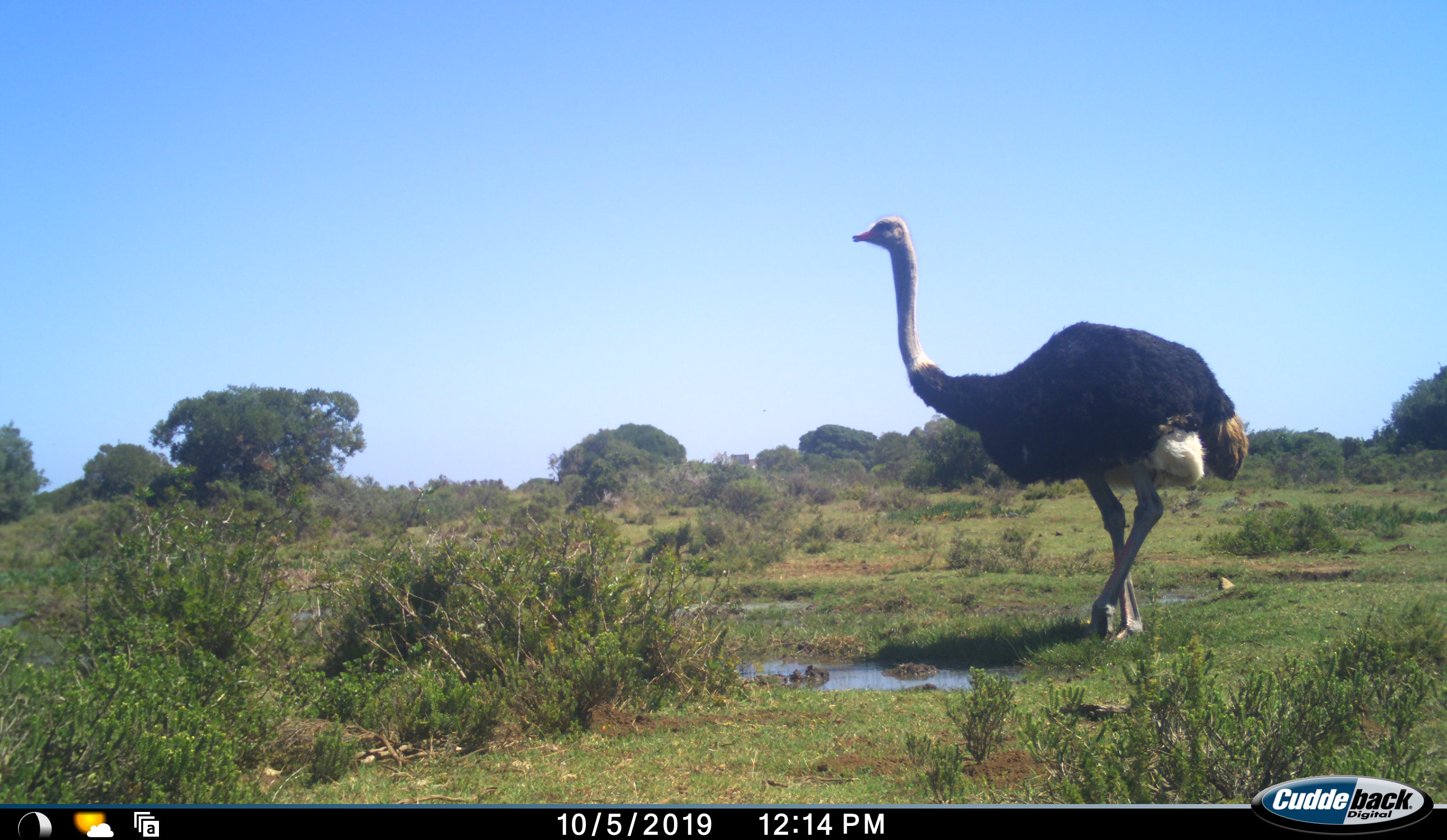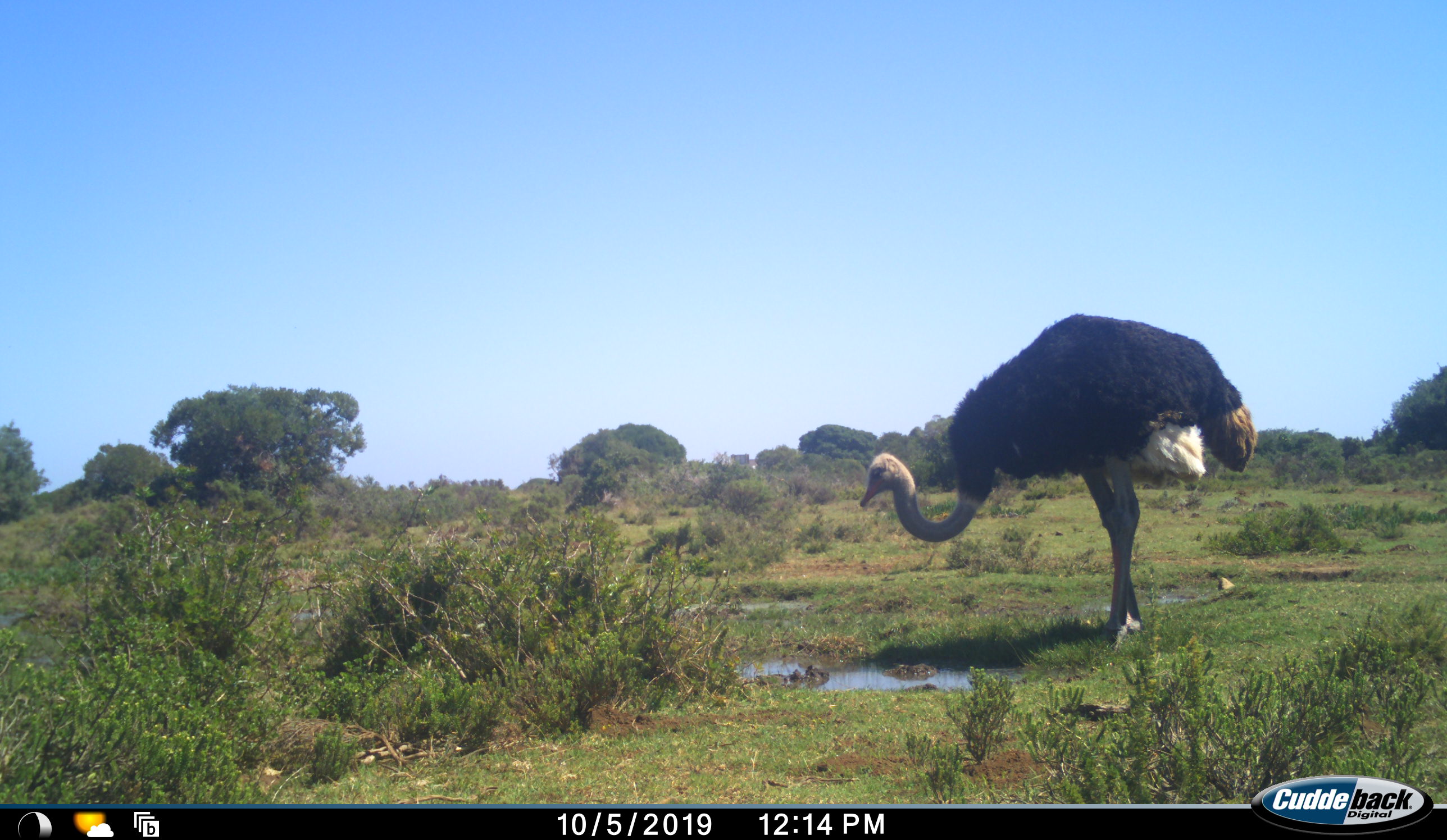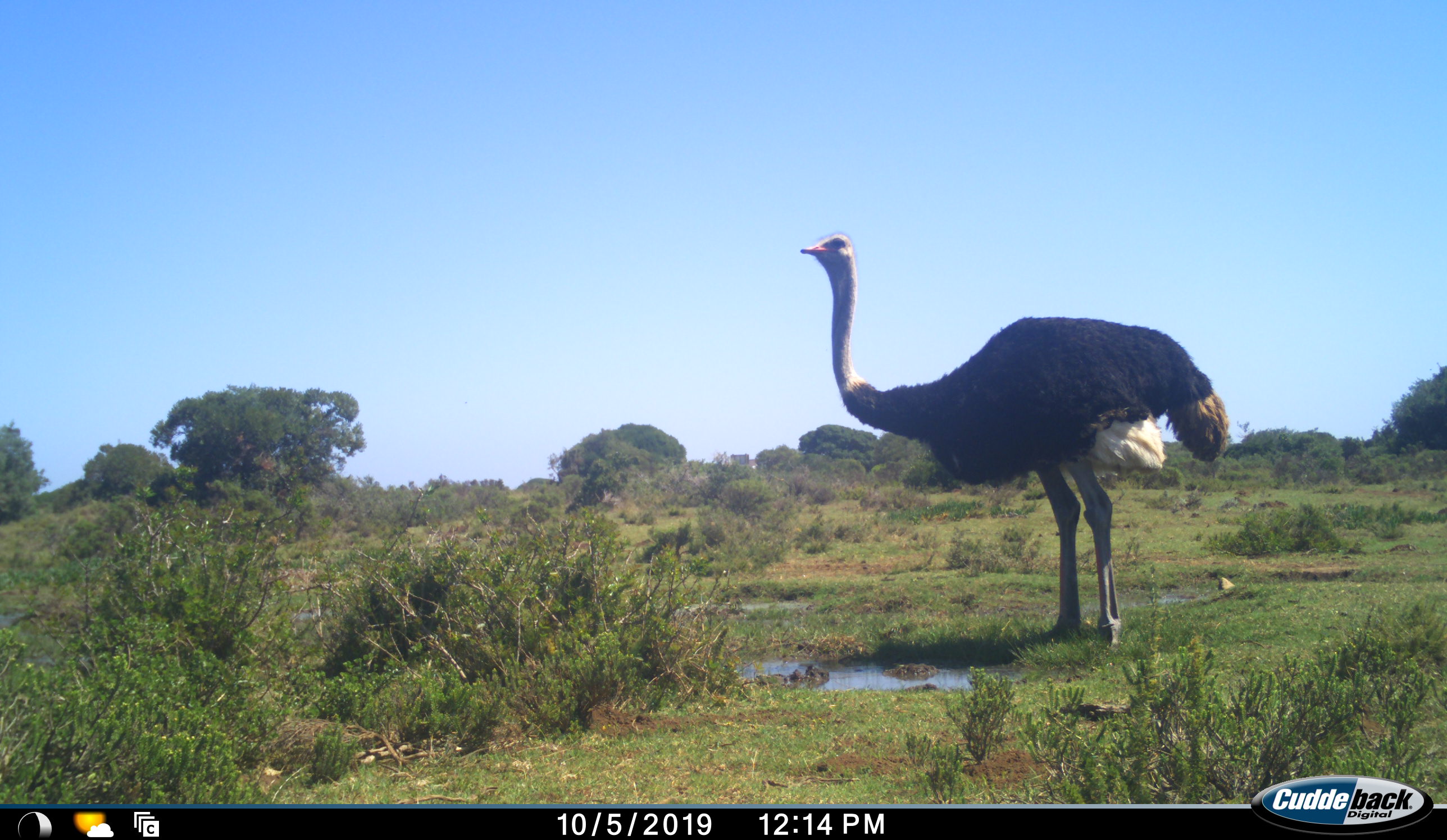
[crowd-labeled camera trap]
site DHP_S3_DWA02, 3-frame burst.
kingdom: Animalia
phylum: Chordata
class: Aves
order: Struthioniformes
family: Struthionidae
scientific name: Struthionidae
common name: ostrich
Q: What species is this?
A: Ostrich (Struthionidae).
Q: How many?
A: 1.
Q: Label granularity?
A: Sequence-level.